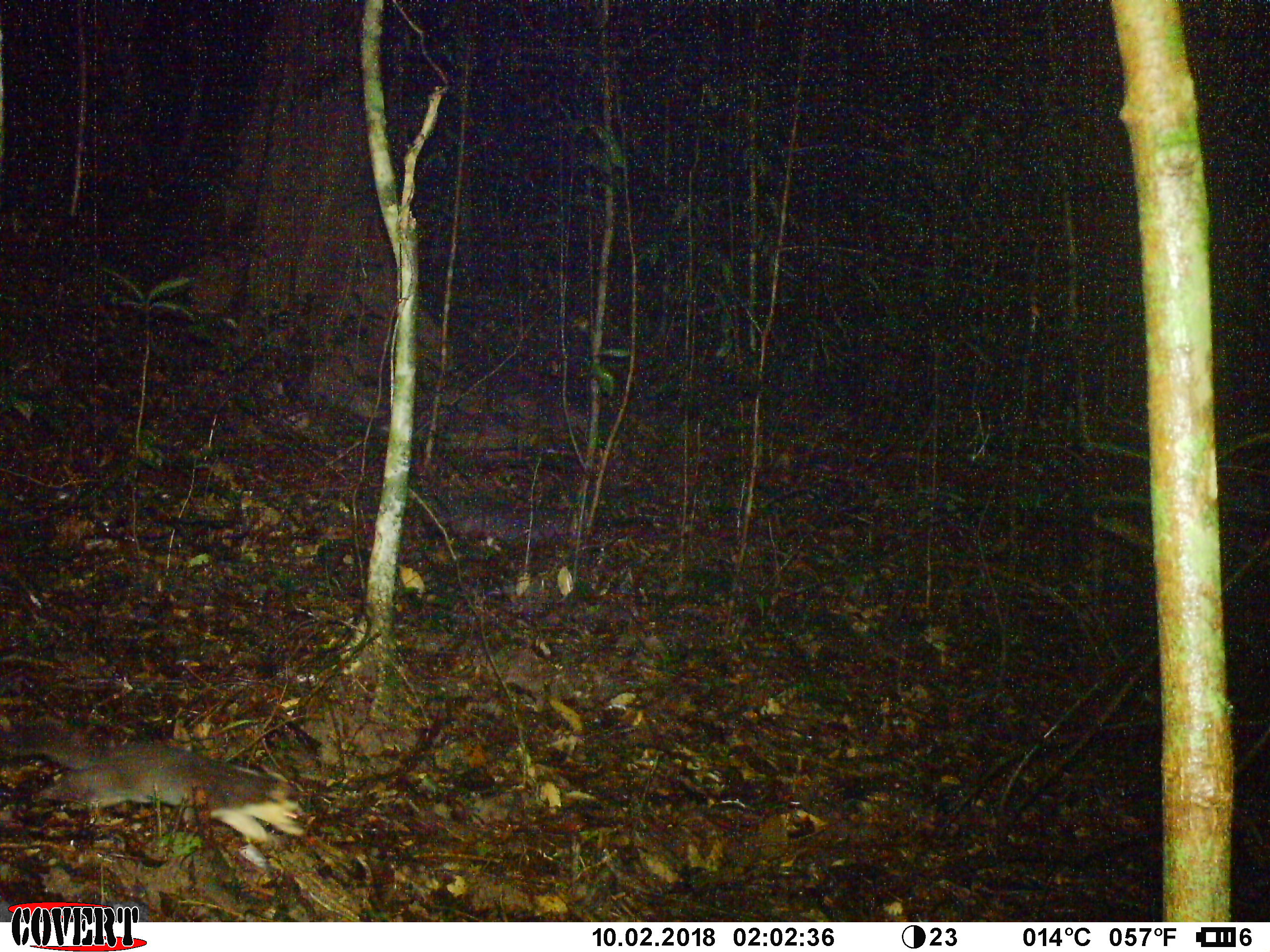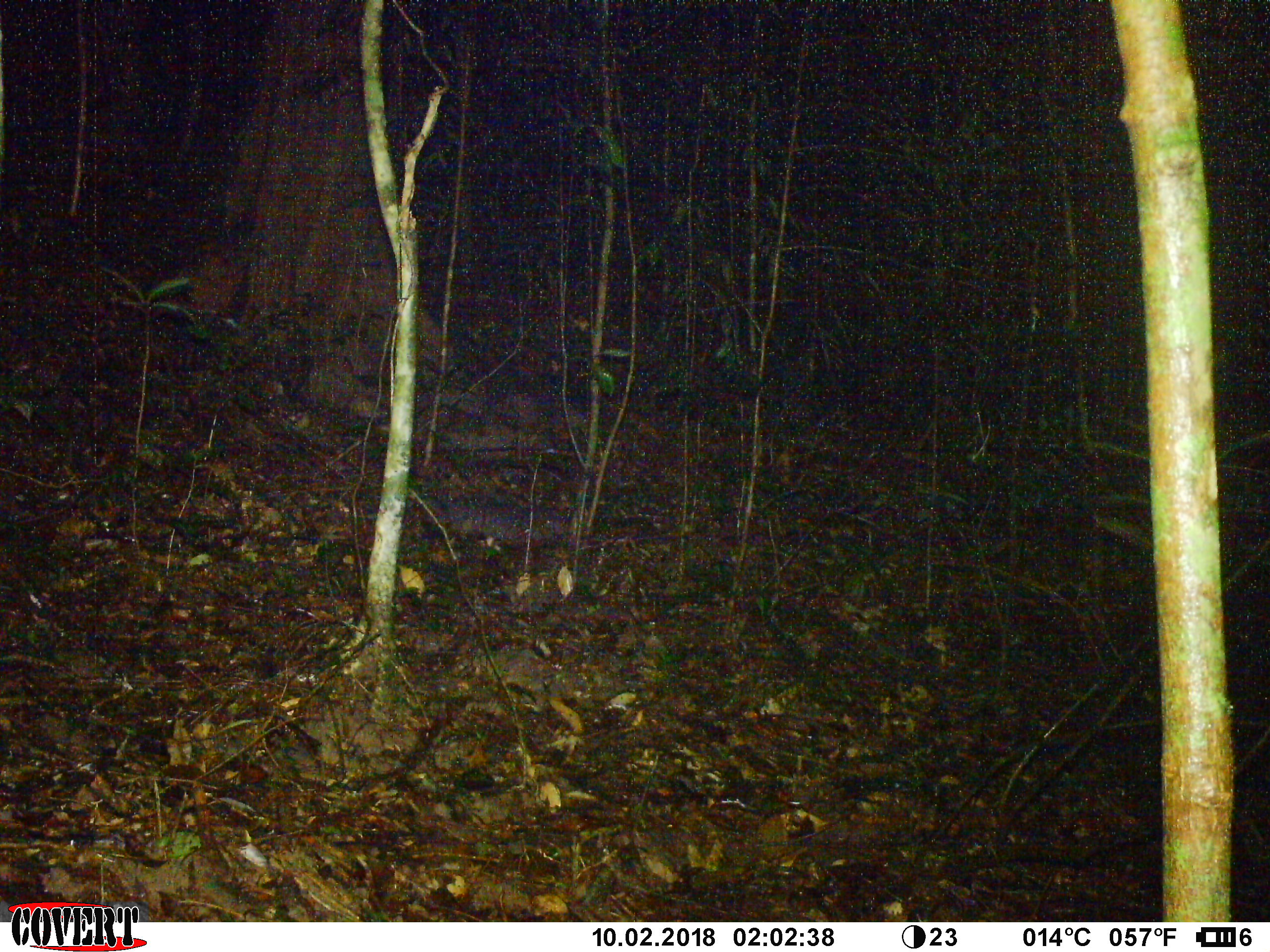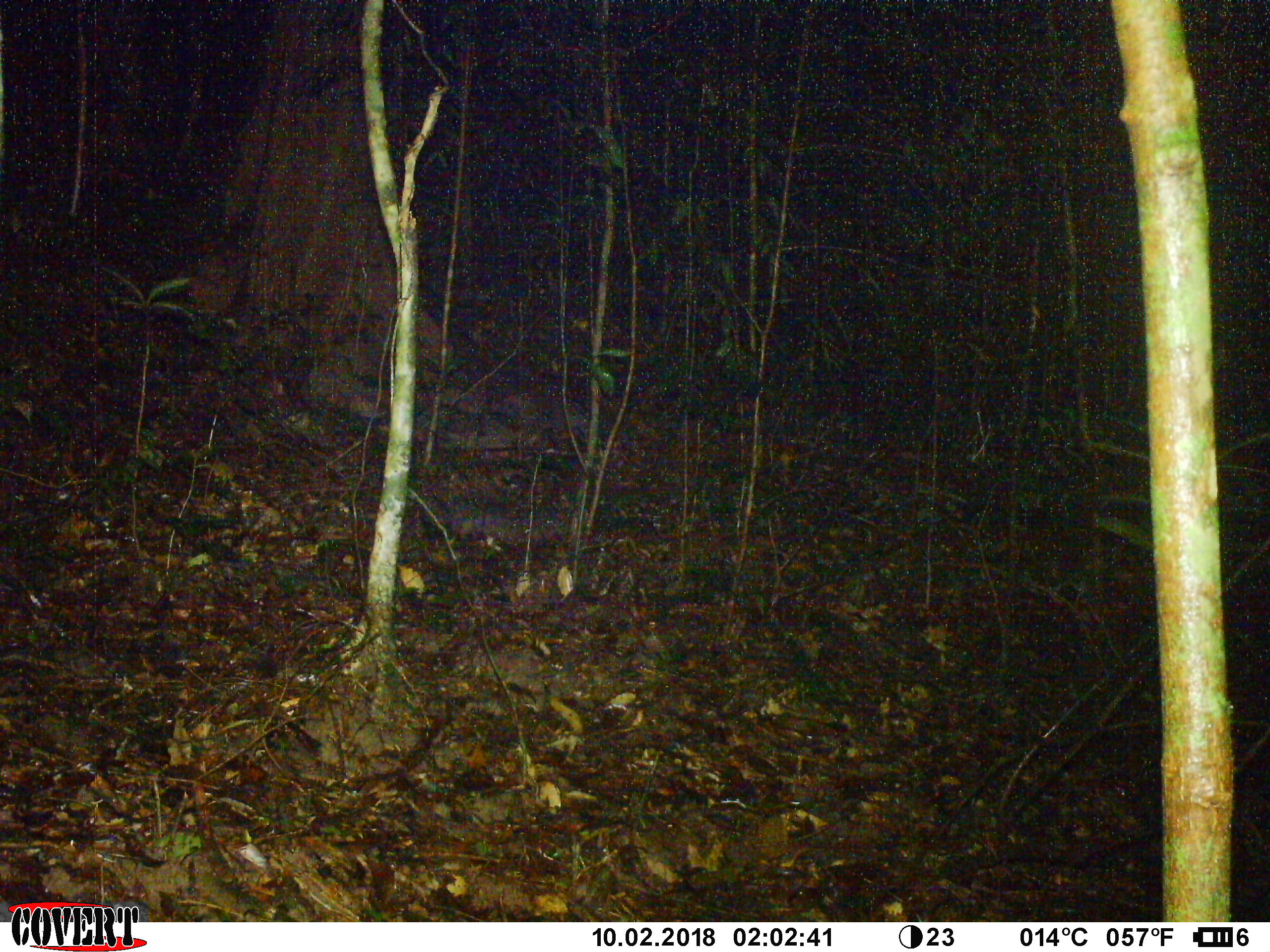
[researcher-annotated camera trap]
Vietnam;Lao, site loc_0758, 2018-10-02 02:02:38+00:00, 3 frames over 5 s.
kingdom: Animalia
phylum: Chordata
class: Mammalia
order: Artiodactyla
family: Bovidae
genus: Capricornis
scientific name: Capricornis sumatraensis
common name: chinese serow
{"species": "chinese serow (Capricornis sumatraensis)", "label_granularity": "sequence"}